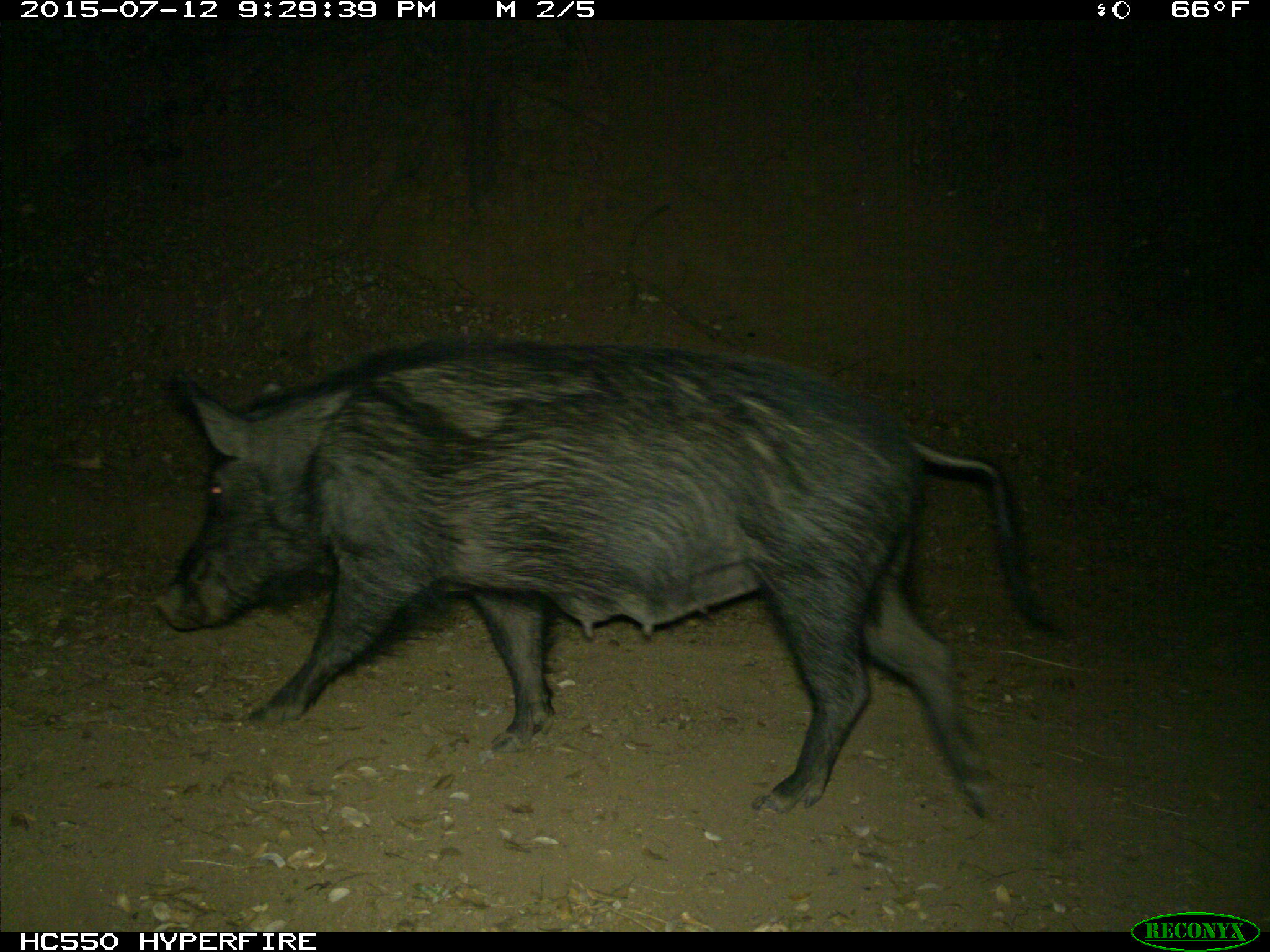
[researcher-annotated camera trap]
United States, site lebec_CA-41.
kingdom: Animalia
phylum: Chordata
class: Mammalia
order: Artiodactyla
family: Suidae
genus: Sus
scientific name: Sus scrofa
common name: wild boar